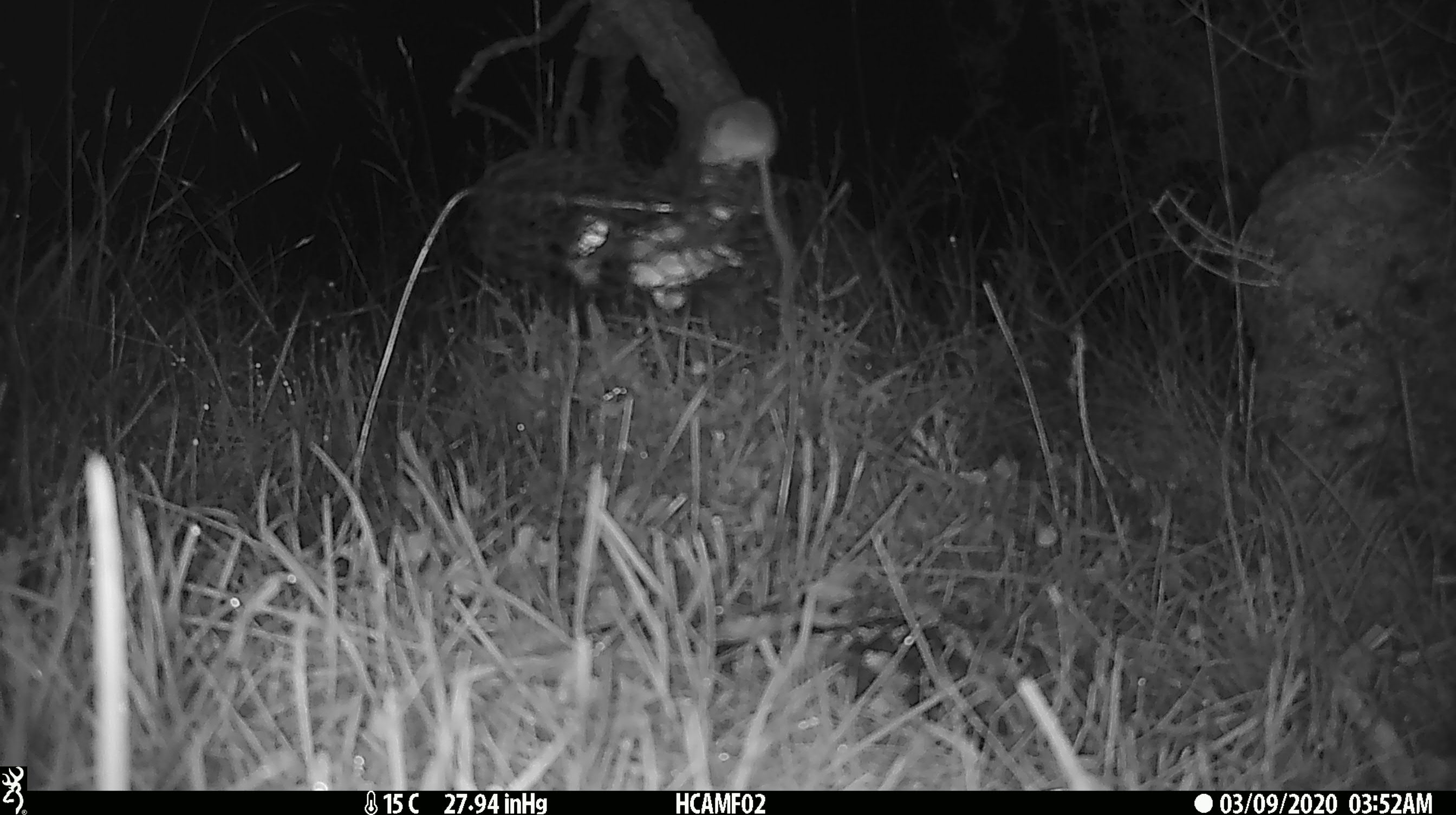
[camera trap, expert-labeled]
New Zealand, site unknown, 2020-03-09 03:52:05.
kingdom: Animalia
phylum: Chordata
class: Mammalia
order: Rodentia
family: Muridae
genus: Mus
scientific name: Mus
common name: mouse